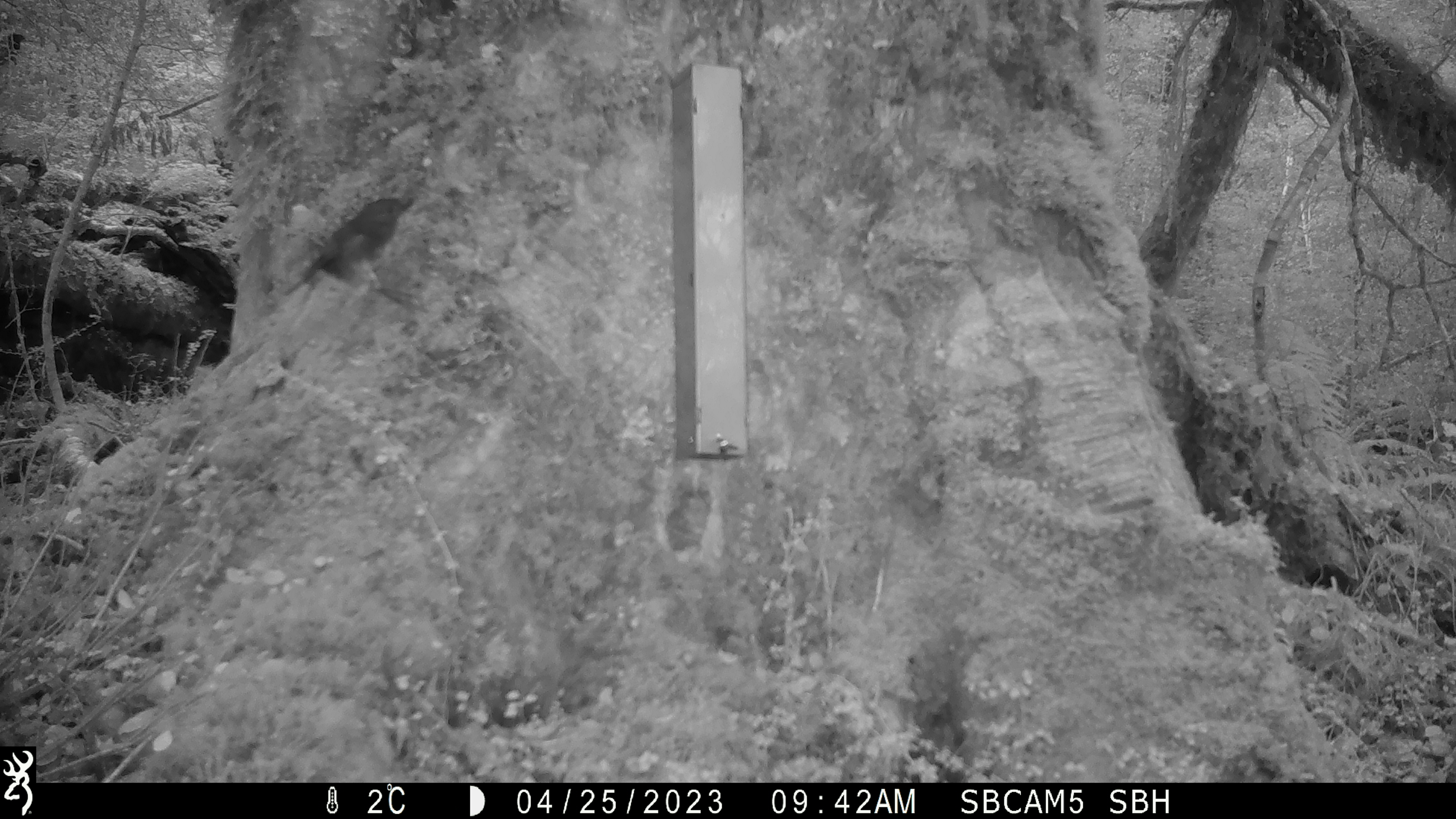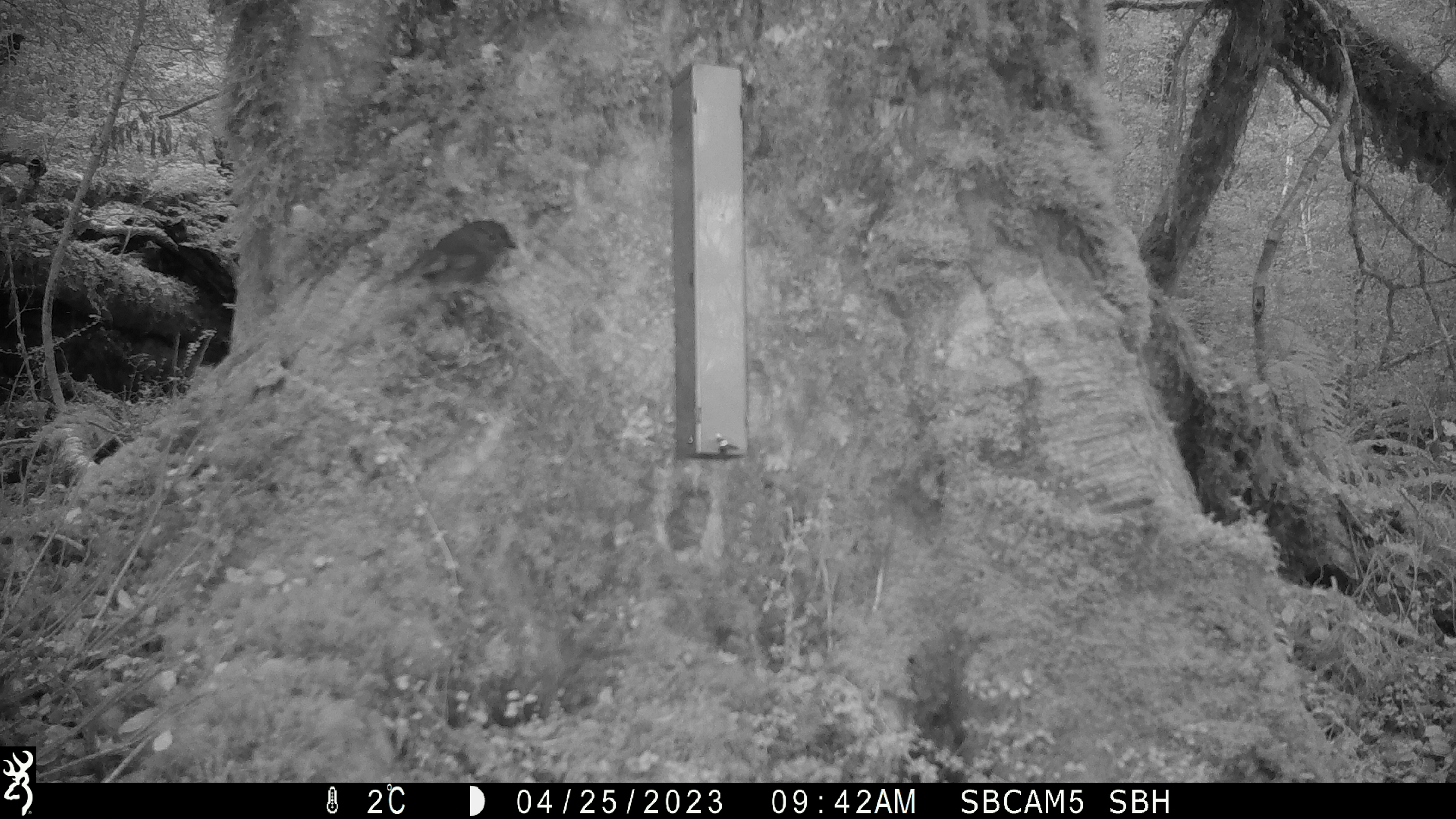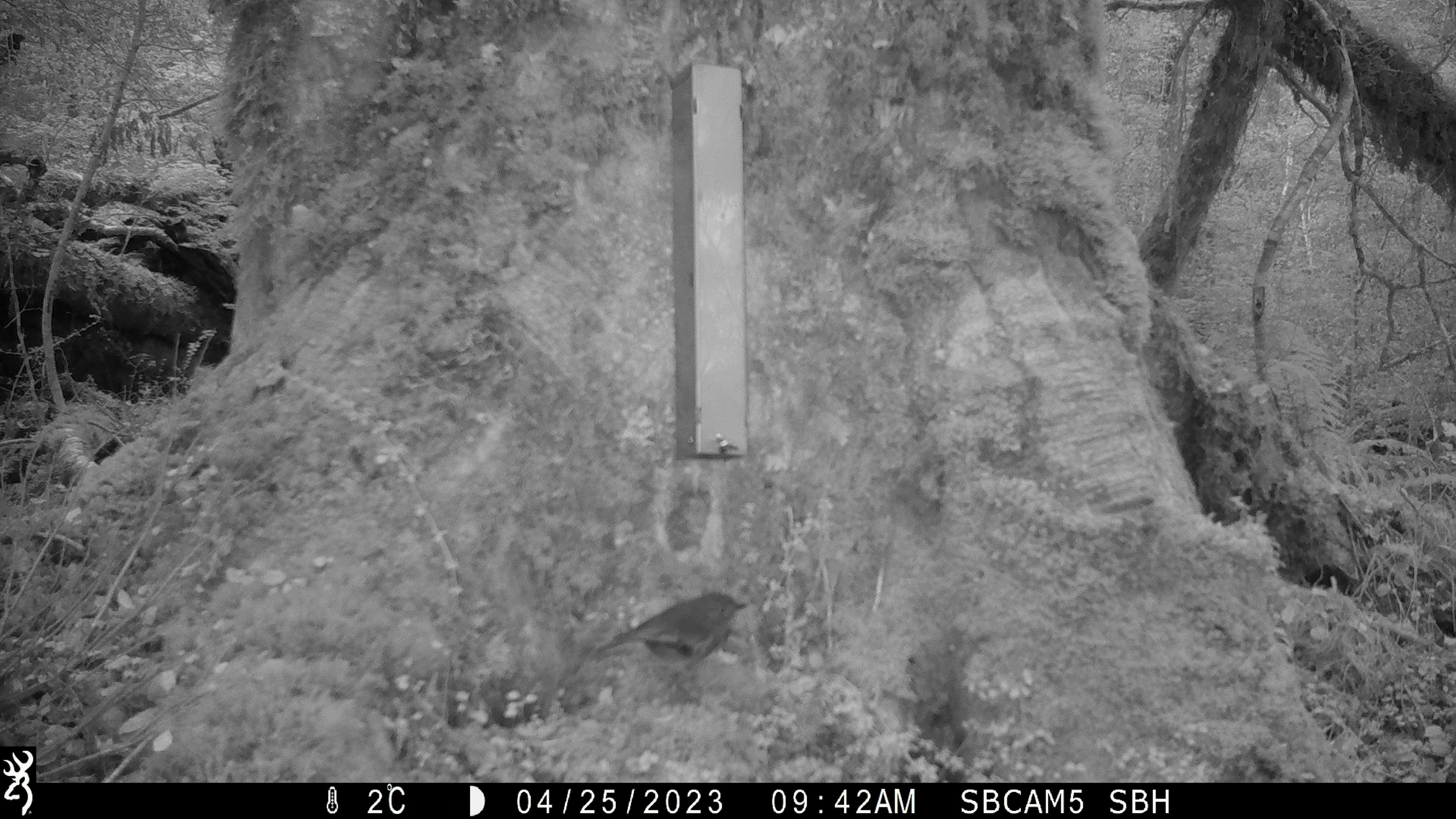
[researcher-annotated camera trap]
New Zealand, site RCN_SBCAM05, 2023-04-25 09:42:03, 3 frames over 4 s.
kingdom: Animalia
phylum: Chordata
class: Aves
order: Passeriformes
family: Petroicidae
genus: Petroica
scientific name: Petroica australis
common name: new zealand robin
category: robin